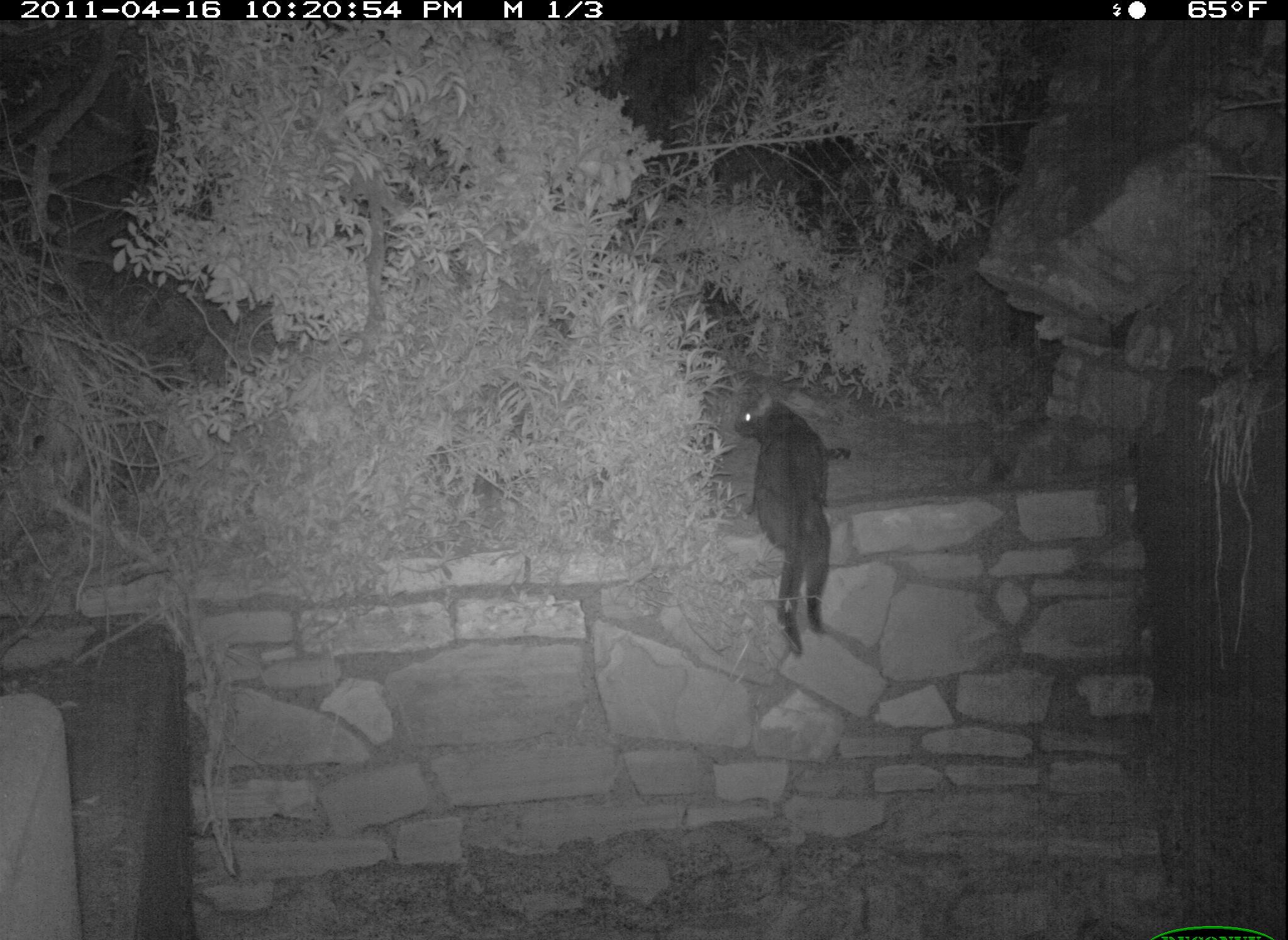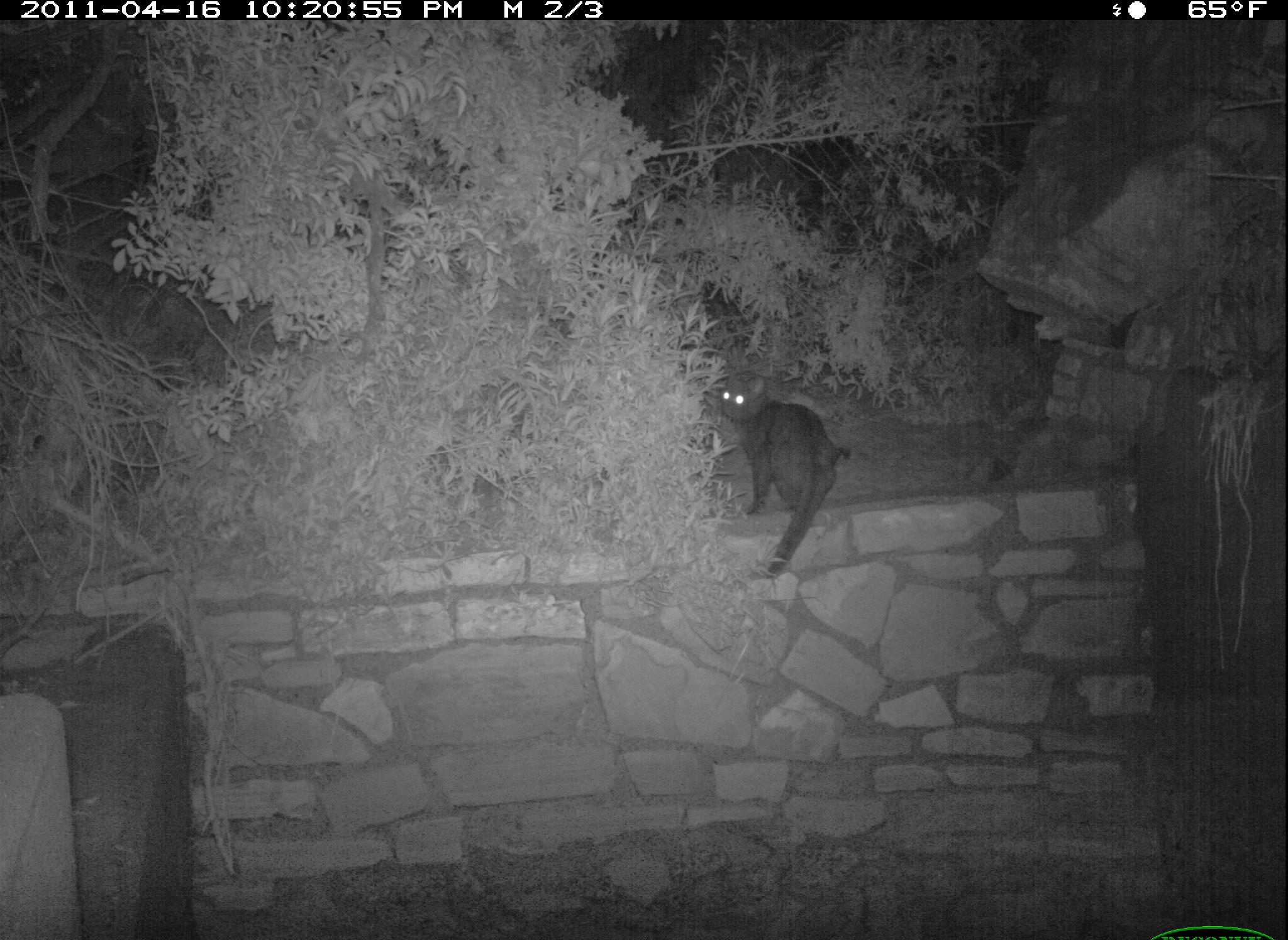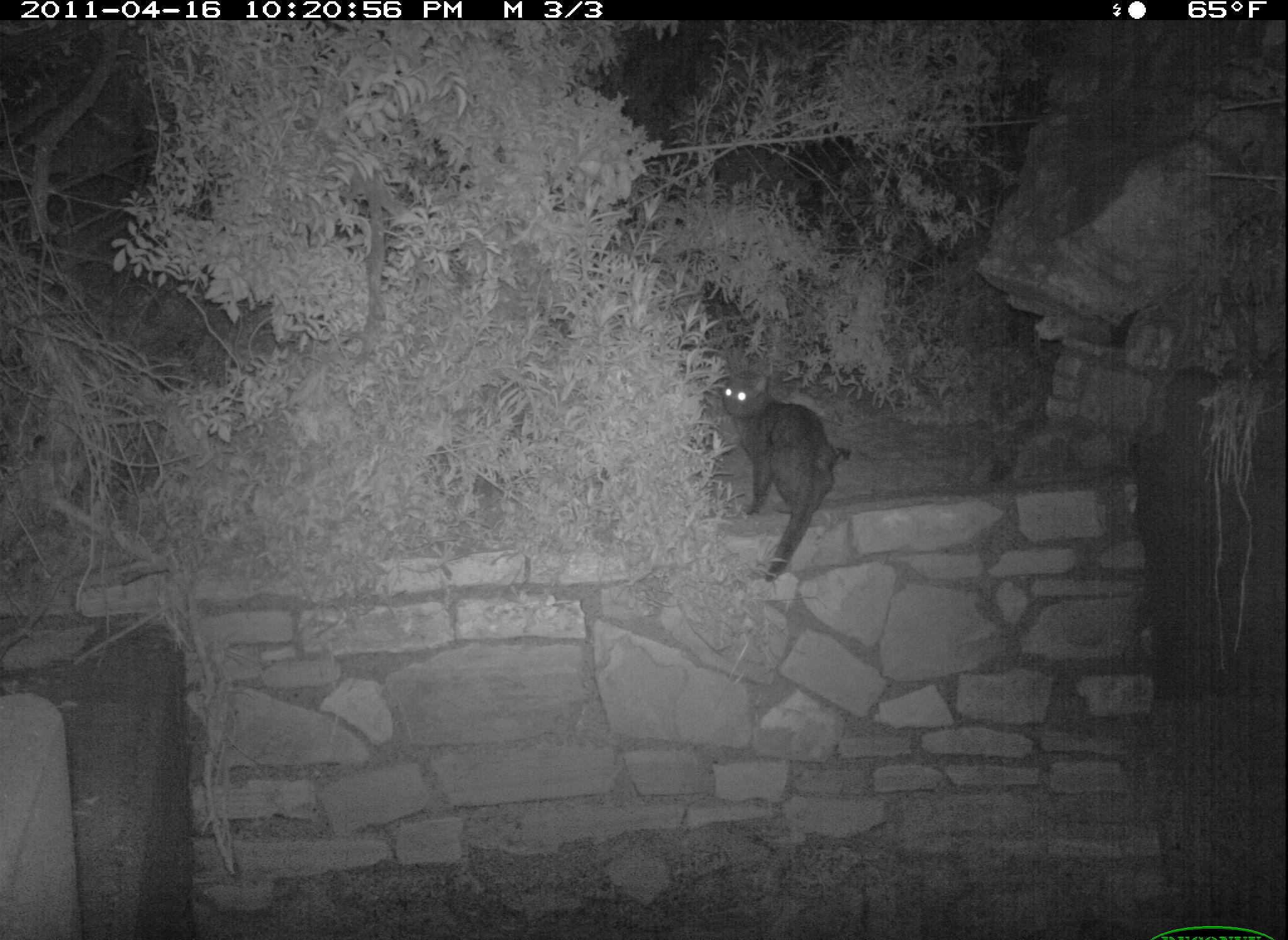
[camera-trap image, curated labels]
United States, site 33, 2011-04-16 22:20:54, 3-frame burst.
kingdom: Animalia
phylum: Chordata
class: Mammalia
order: Carnivora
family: Felidae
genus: Felis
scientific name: Felis catus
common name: cat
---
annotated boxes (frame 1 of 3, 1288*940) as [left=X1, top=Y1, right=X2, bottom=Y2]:
cat: [left=728, top=385, right=853, bottom=660]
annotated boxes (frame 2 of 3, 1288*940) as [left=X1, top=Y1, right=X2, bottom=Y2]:
cat: [left=704, top=369, right=855, bottom=569]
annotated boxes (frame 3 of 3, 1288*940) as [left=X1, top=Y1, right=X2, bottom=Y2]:
cat: [left=708, top=366, right=868, bottom=585]